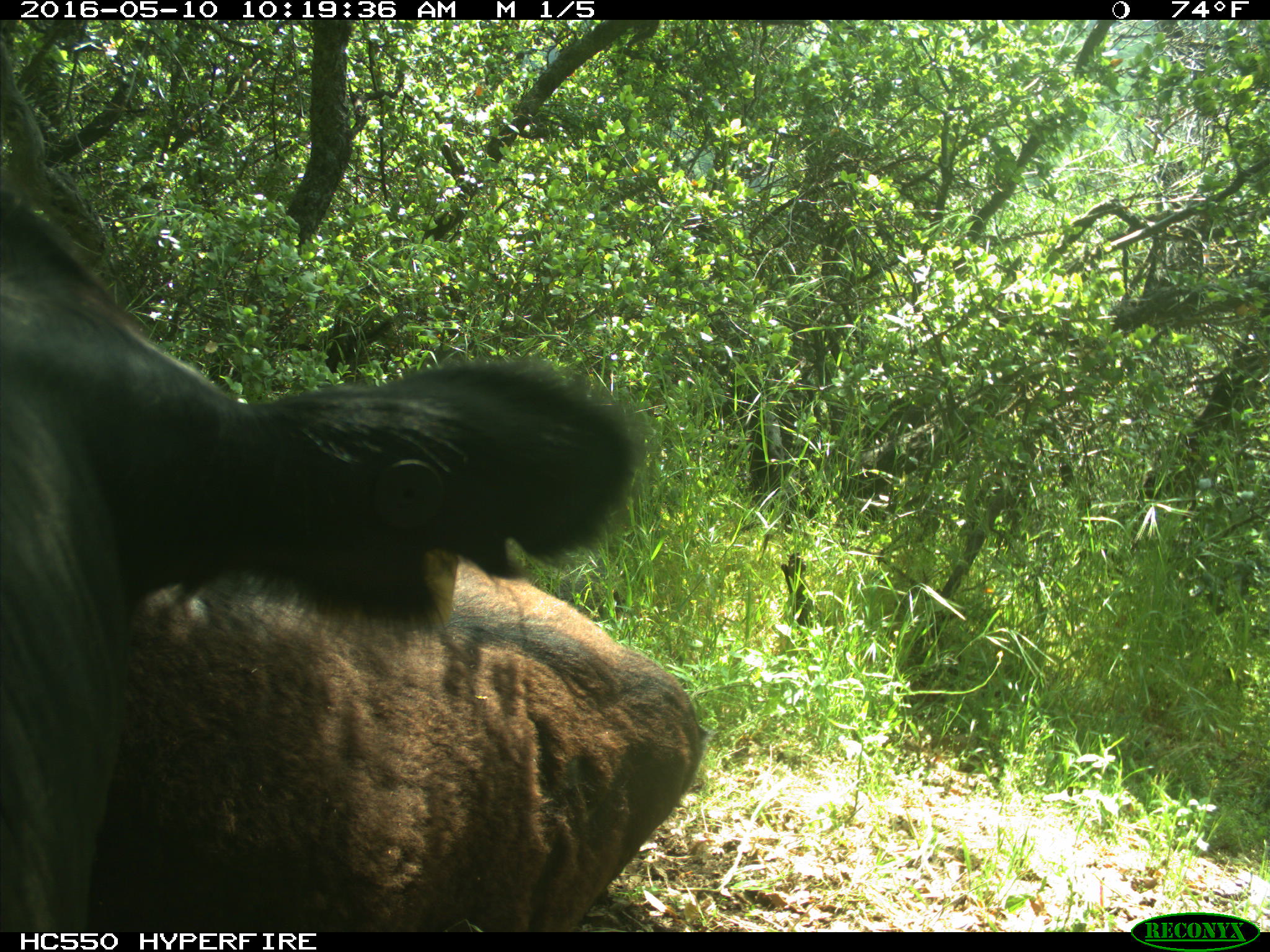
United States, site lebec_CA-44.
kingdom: Animalia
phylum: Chordata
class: Mammalia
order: Artiodactyla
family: Bovidae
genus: Bos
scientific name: Bos taurus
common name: domestic cow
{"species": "Bos taurus (domestic cow)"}